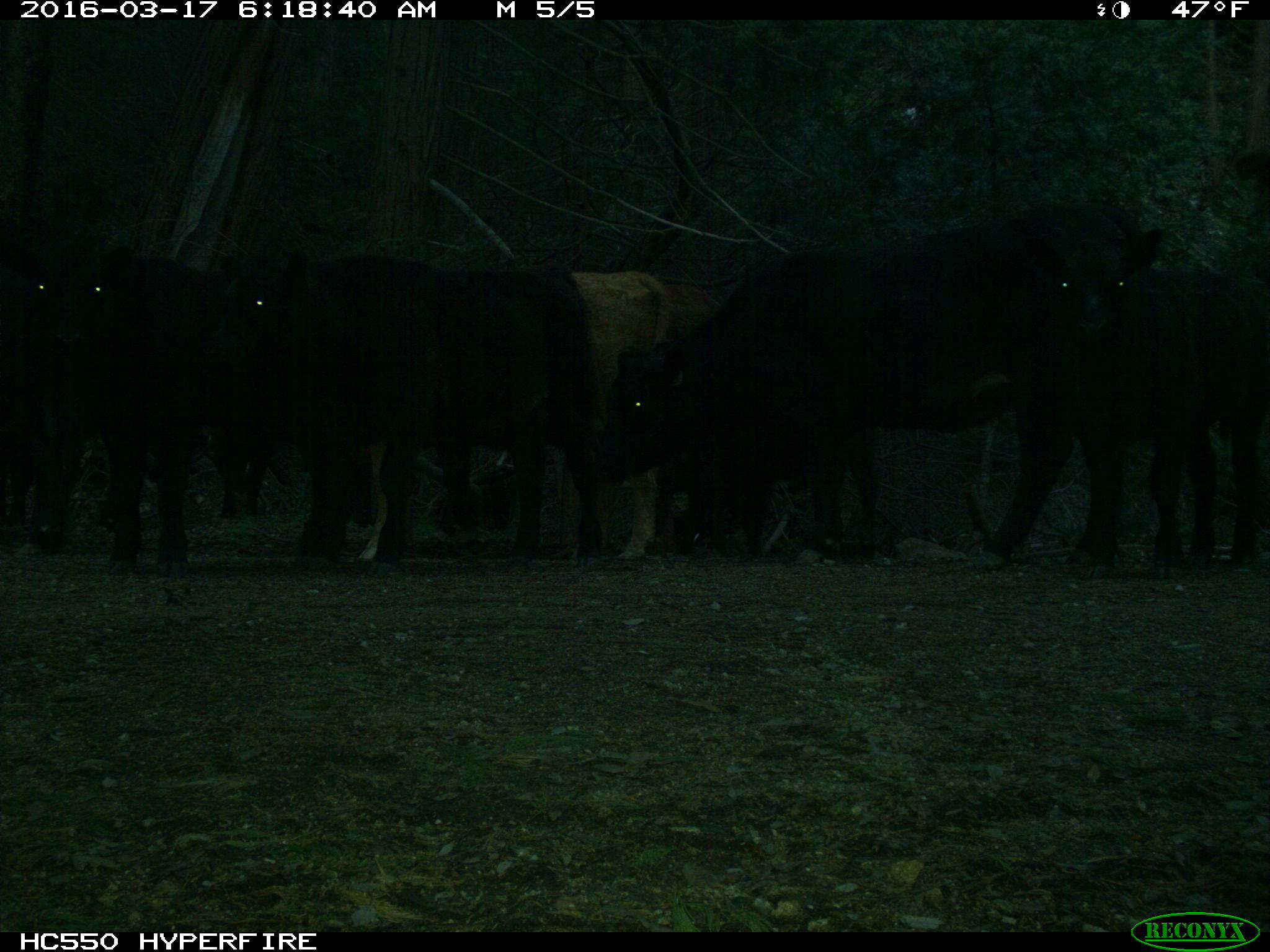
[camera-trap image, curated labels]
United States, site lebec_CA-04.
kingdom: Animalia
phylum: Chordata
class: Mammalia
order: Artiodactyla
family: Bovidae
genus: Bos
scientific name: Bos taurus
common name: domestic cow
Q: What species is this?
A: Bos taurus (domestic cow).